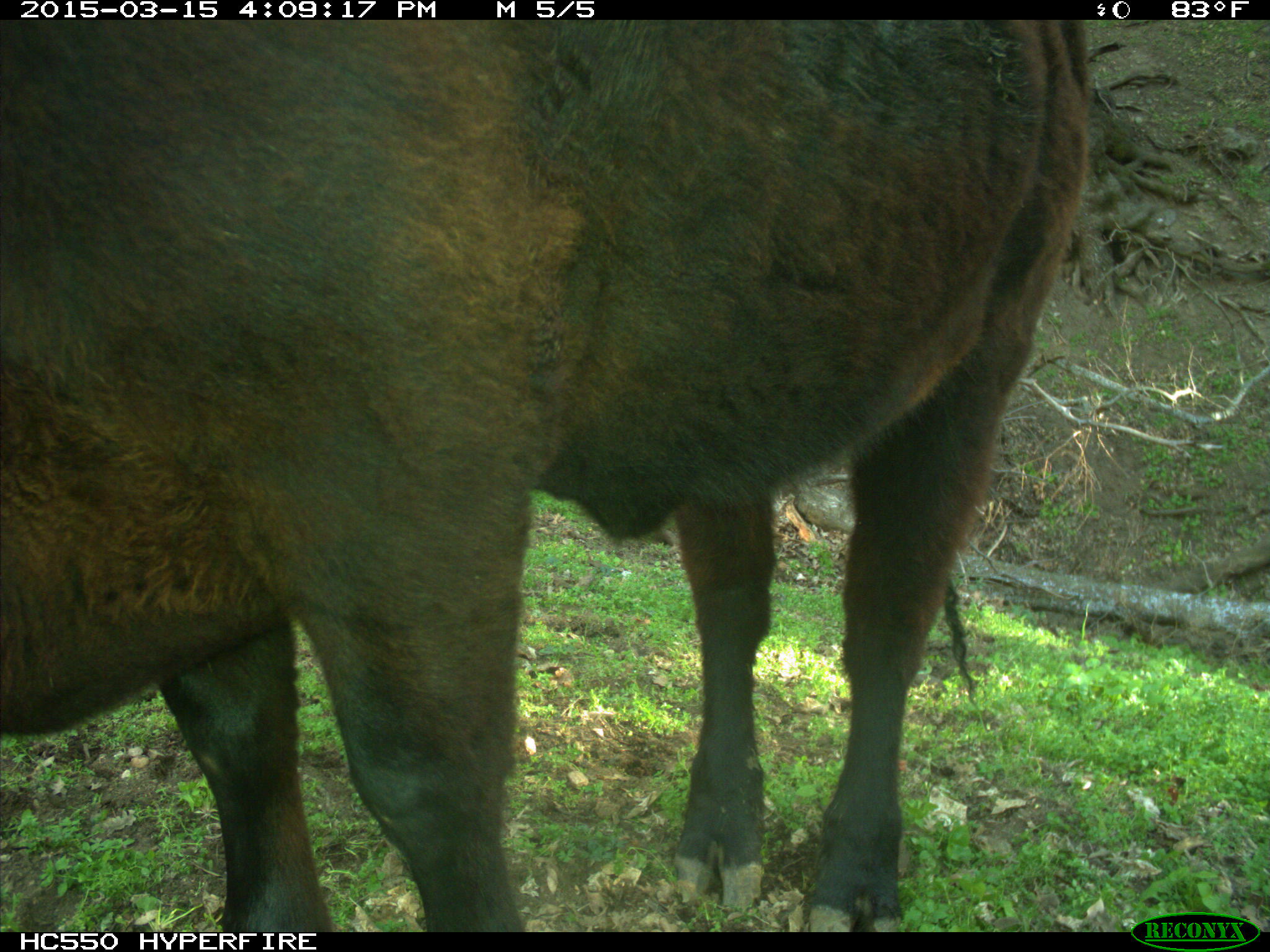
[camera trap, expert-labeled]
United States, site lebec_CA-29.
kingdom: Animalia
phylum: Chordata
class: Mammalia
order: Artiodactyla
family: Bovidae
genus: Bos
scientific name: Bos taurus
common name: domestic cow